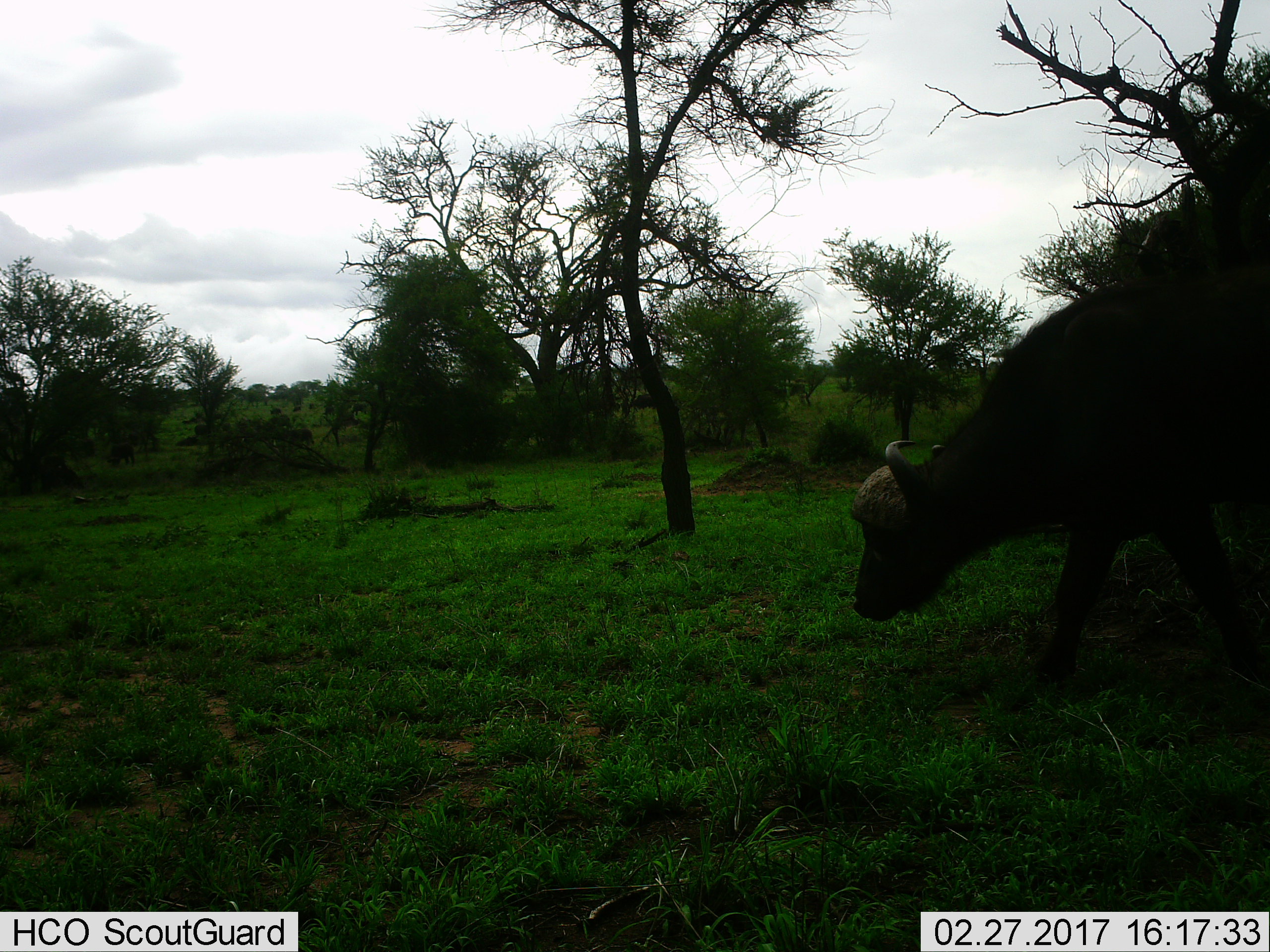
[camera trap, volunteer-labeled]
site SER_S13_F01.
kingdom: Animalia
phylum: Chordata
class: Mammalia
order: Artiodactyla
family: Bovidae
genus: Syncerus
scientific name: Syncerus caffer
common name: african buffalo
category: buffalo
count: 1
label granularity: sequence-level